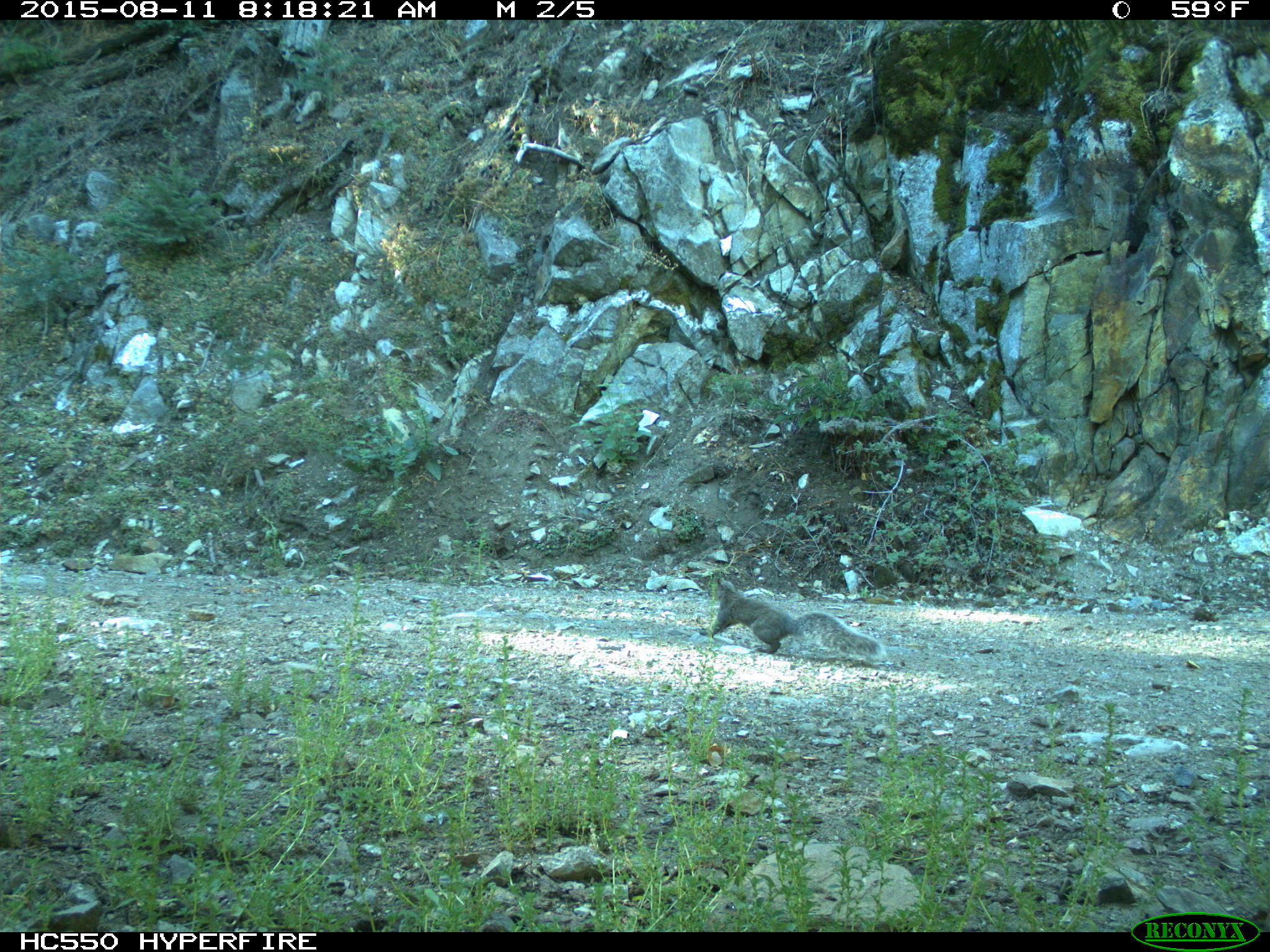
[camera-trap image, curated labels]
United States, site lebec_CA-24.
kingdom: Animalia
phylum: Chordata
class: Mammalia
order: Rodentia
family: Sciuridae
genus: Sciurus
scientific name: Sciurus carolinensis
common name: eastern gray squirrel